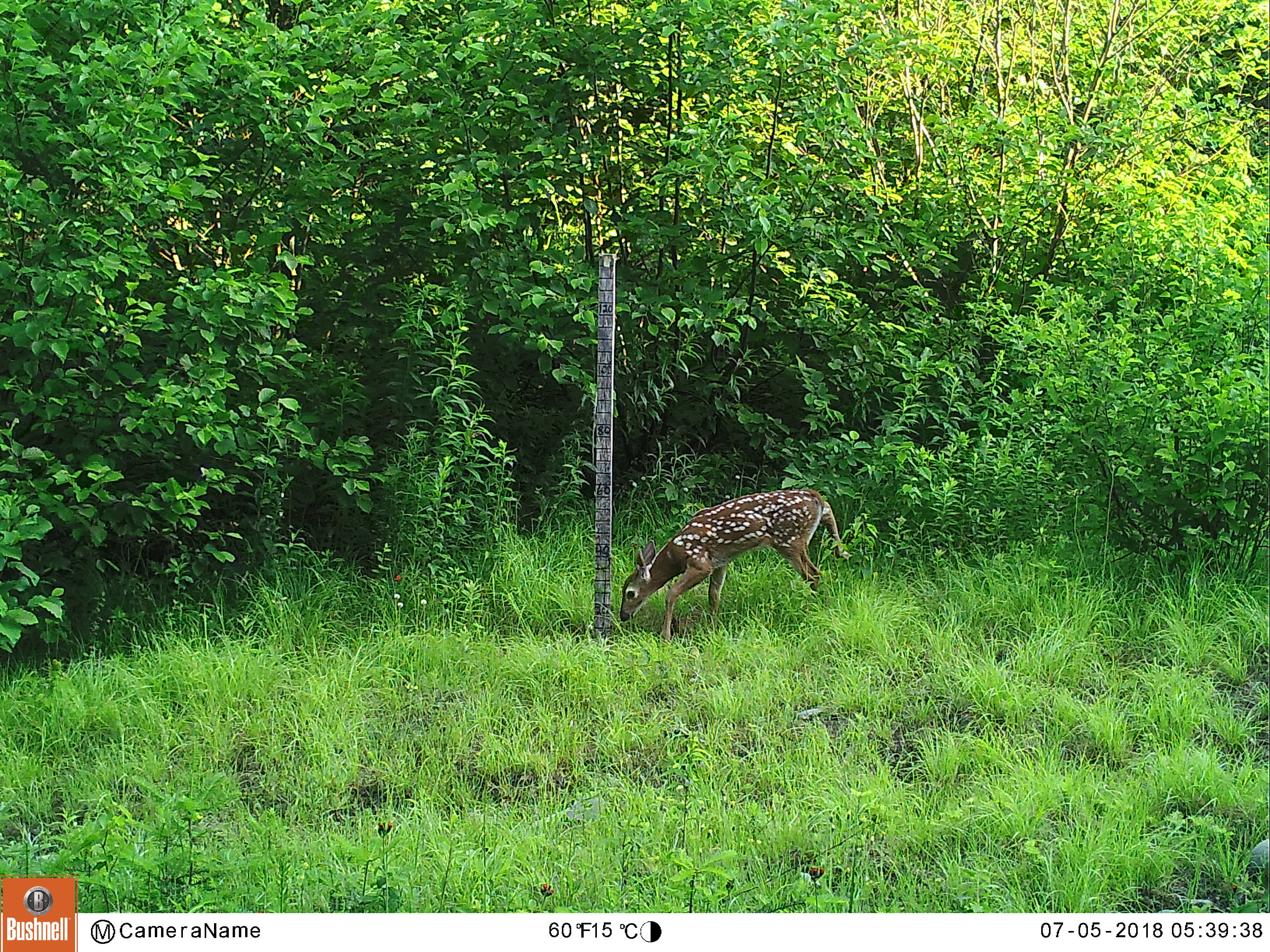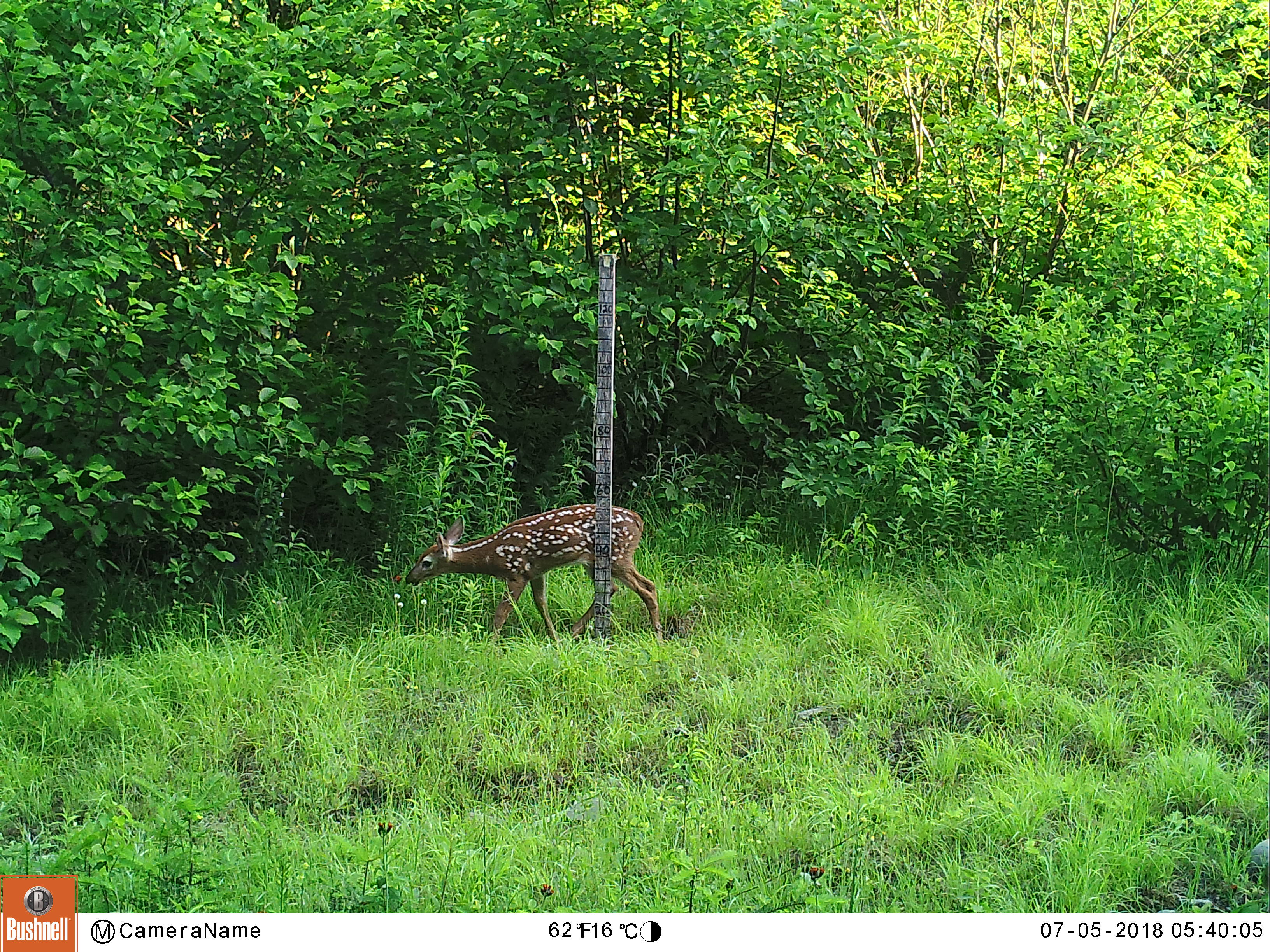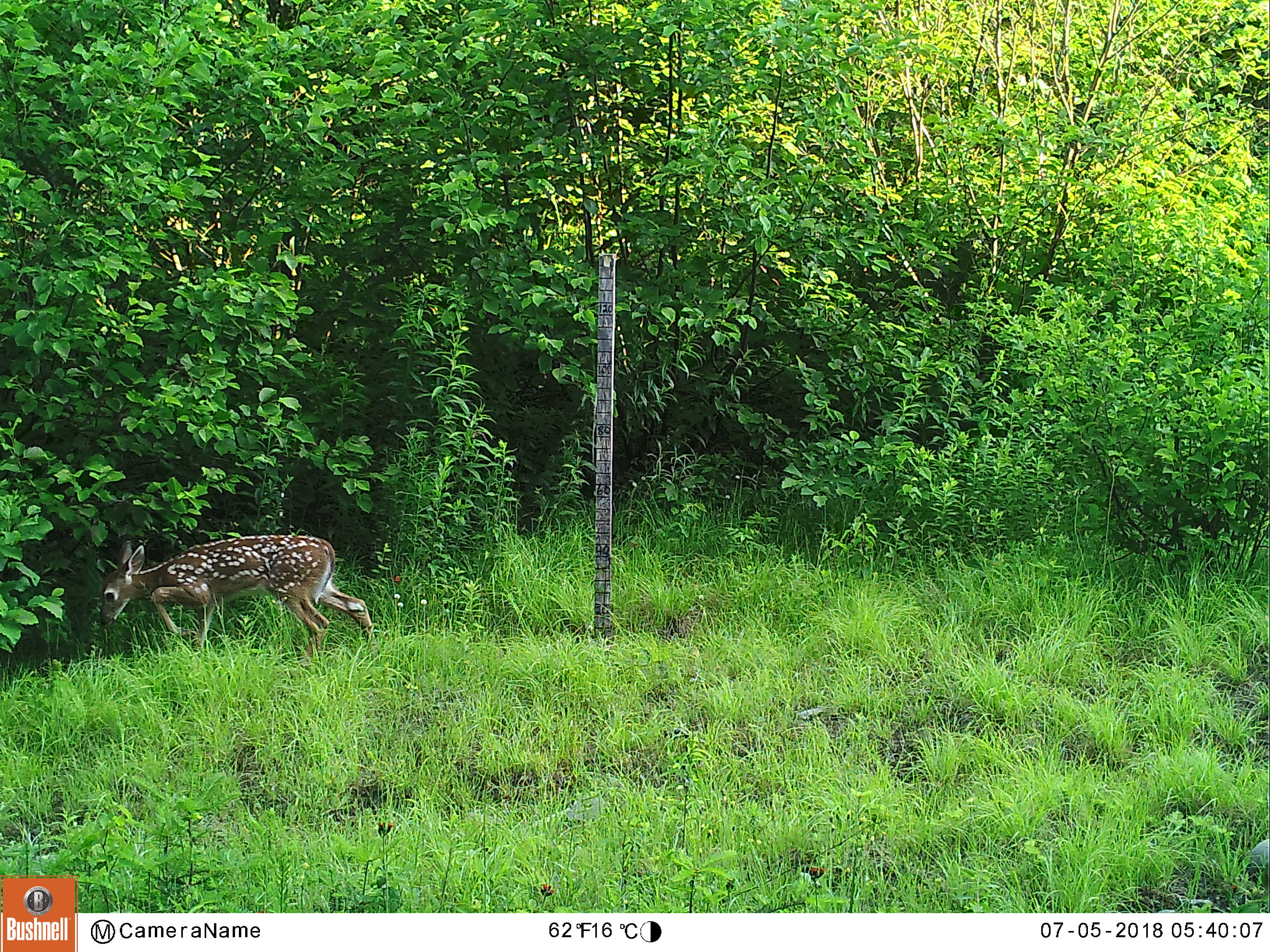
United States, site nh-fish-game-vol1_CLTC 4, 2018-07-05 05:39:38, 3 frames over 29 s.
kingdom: Animalia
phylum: Chordata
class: Mammalia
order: Artiodactyla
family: Cervidae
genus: Odocoileus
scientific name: Odocoileus virginianus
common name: white-tailed deer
White-tailed deer (Odocoileus virginianus).